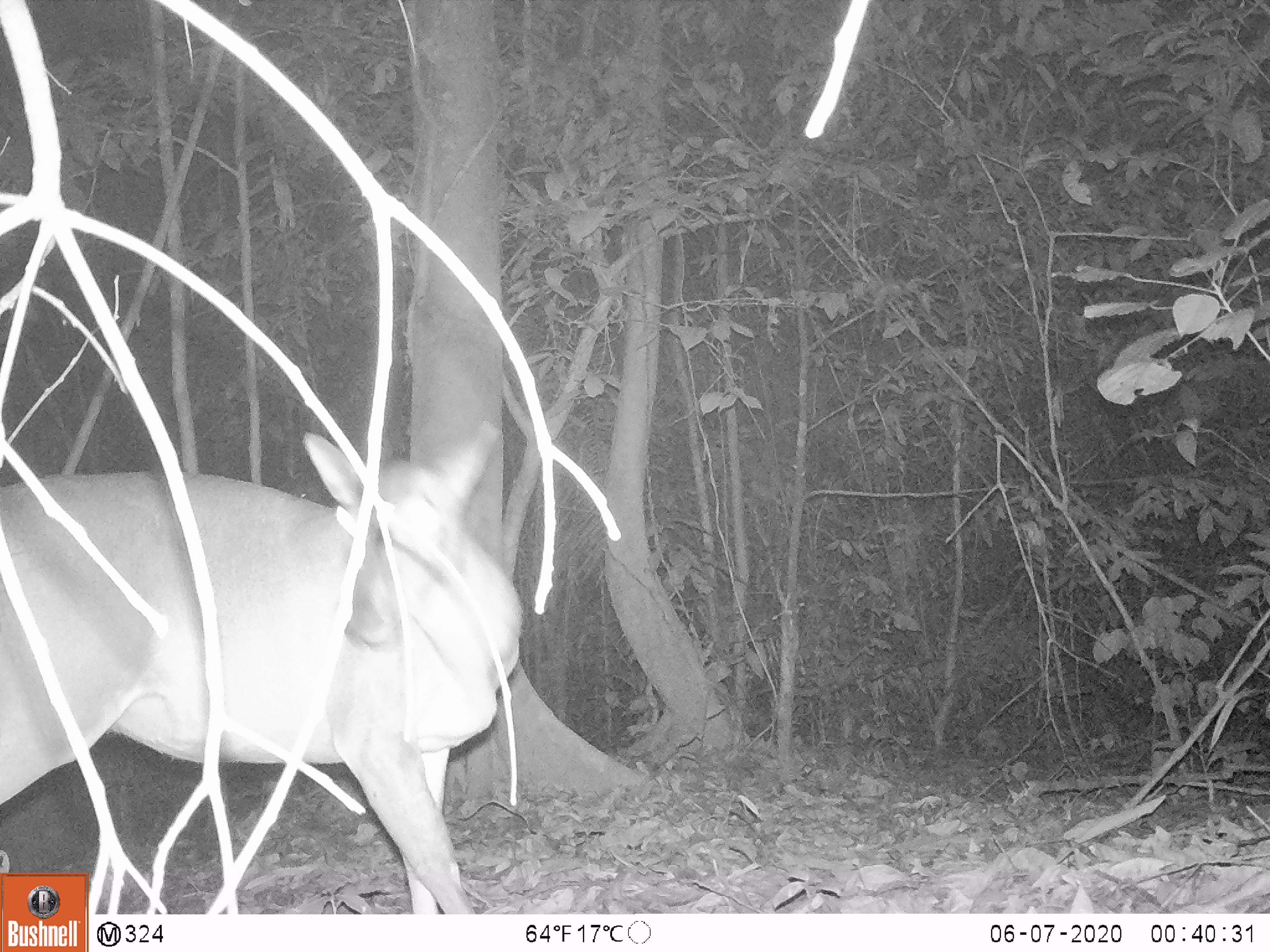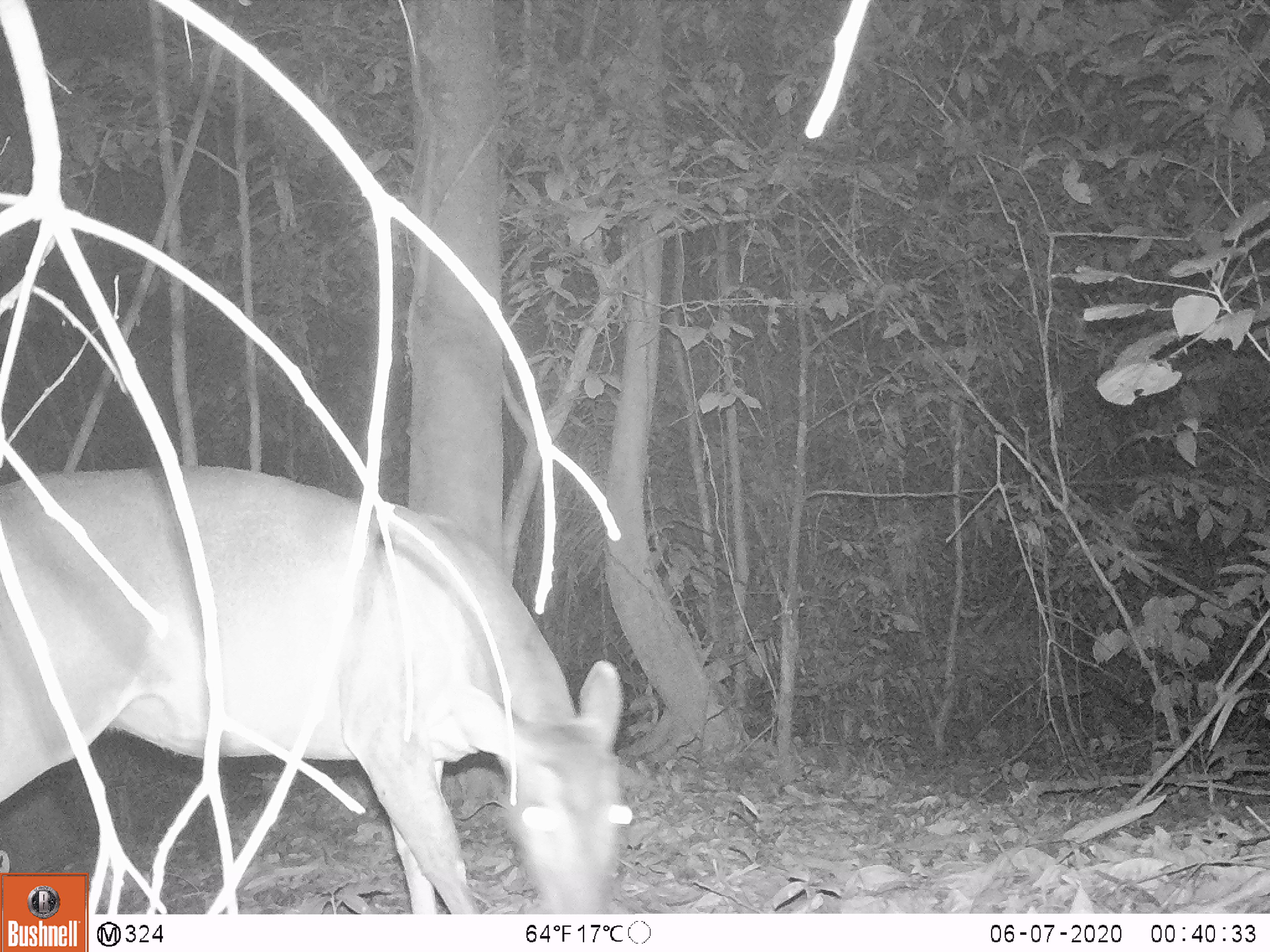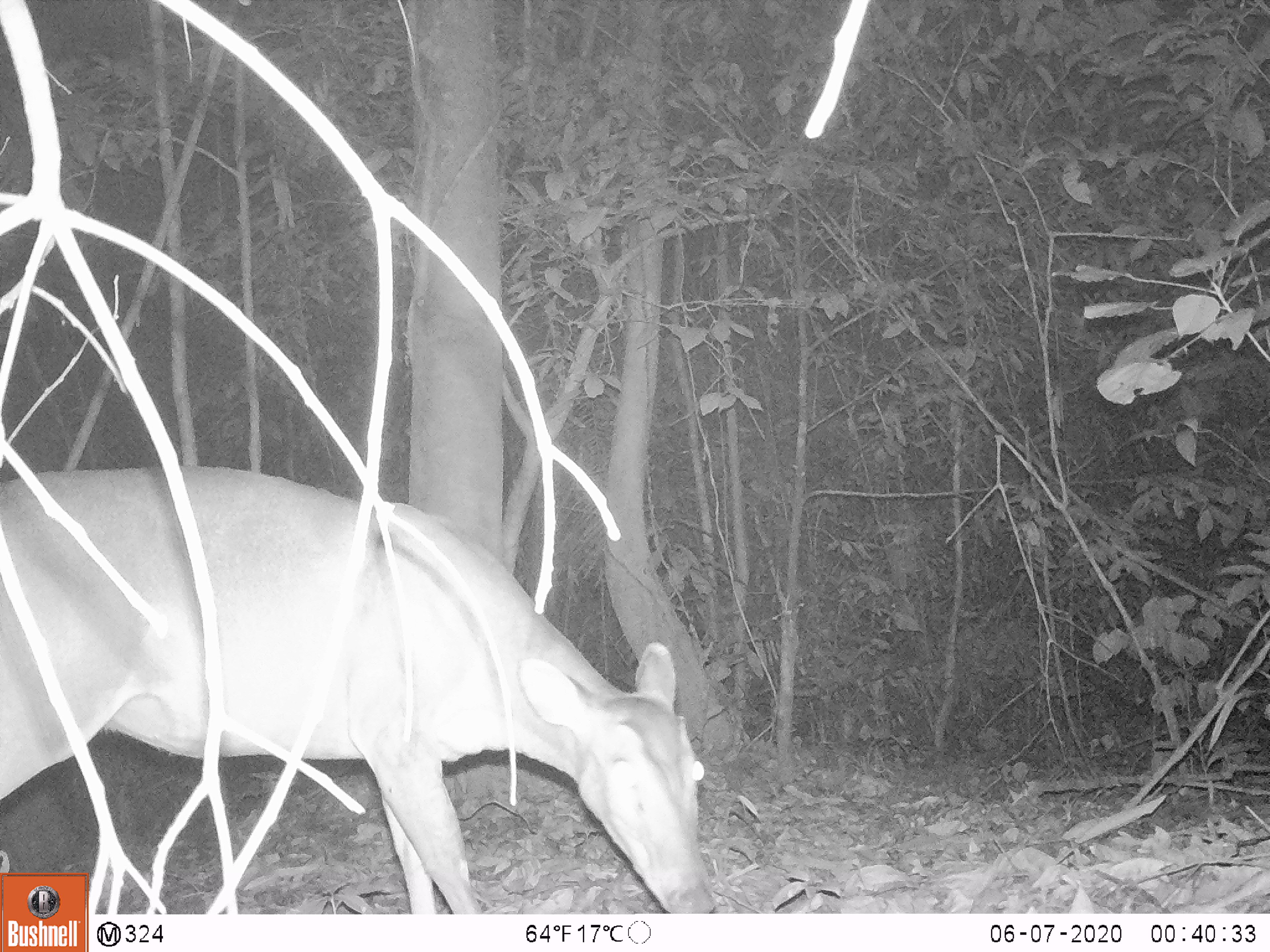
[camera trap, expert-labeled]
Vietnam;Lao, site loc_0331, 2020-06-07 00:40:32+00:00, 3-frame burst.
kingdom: Animalia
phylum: Chordata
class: Mammalia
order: Artiodactyla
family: Cervidae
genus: Muntiacus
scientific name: Muntiacus vuquangensis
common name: large-antlered muntjac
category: large antlered muntjac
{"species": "large antlered muntjac (large-antlered muntjac) (Muntiacus vuquangensis)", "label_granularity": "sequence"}